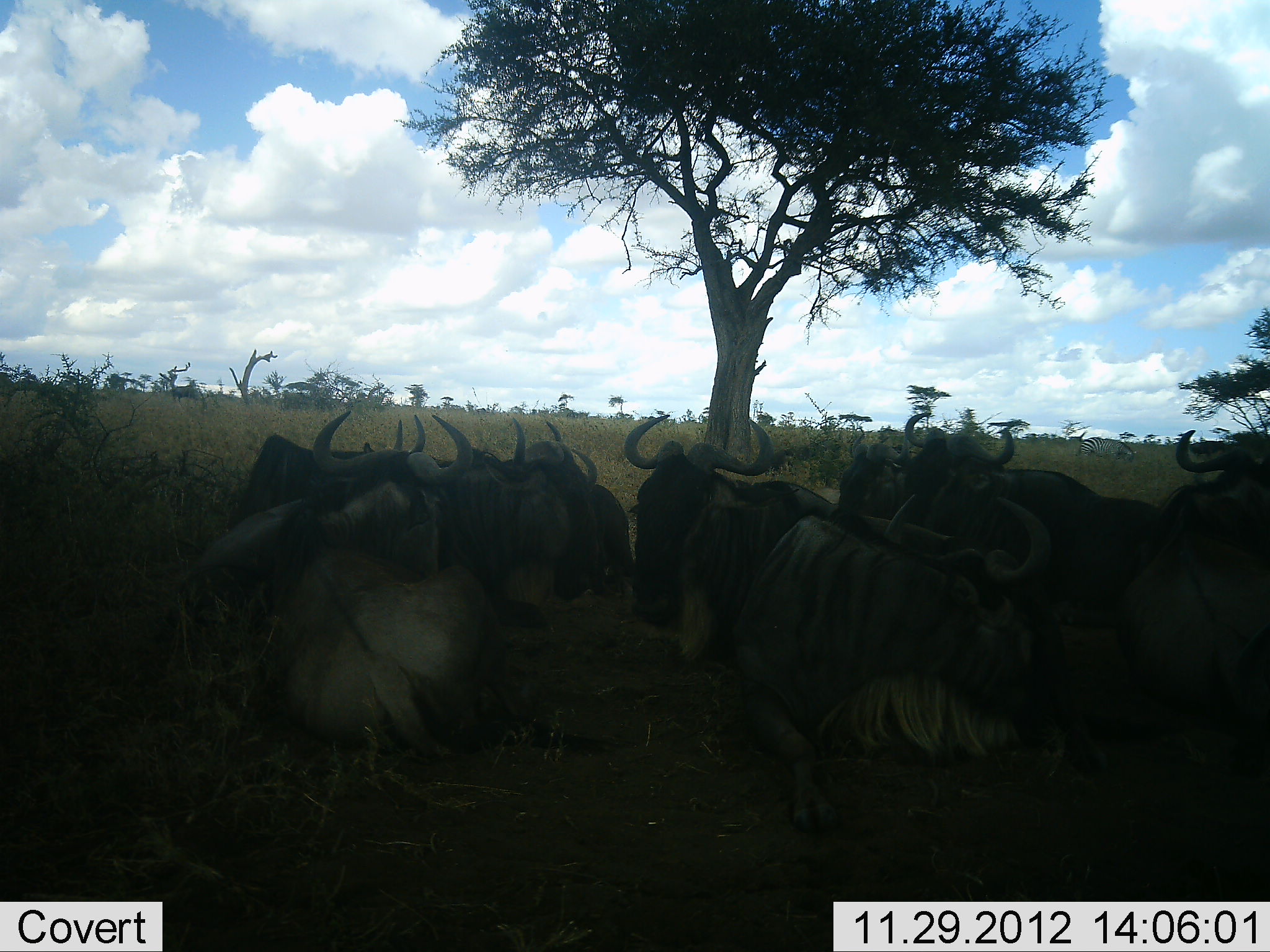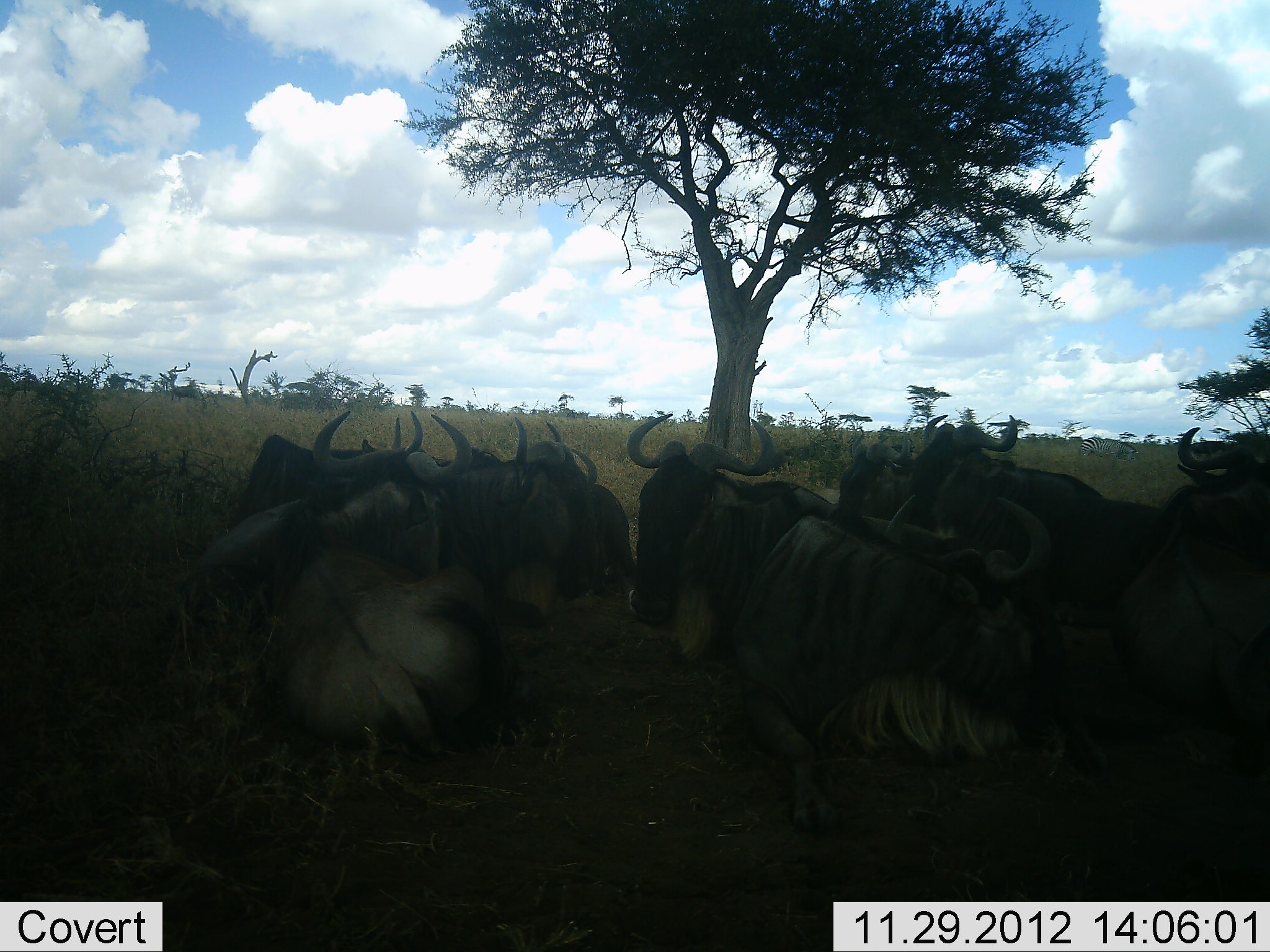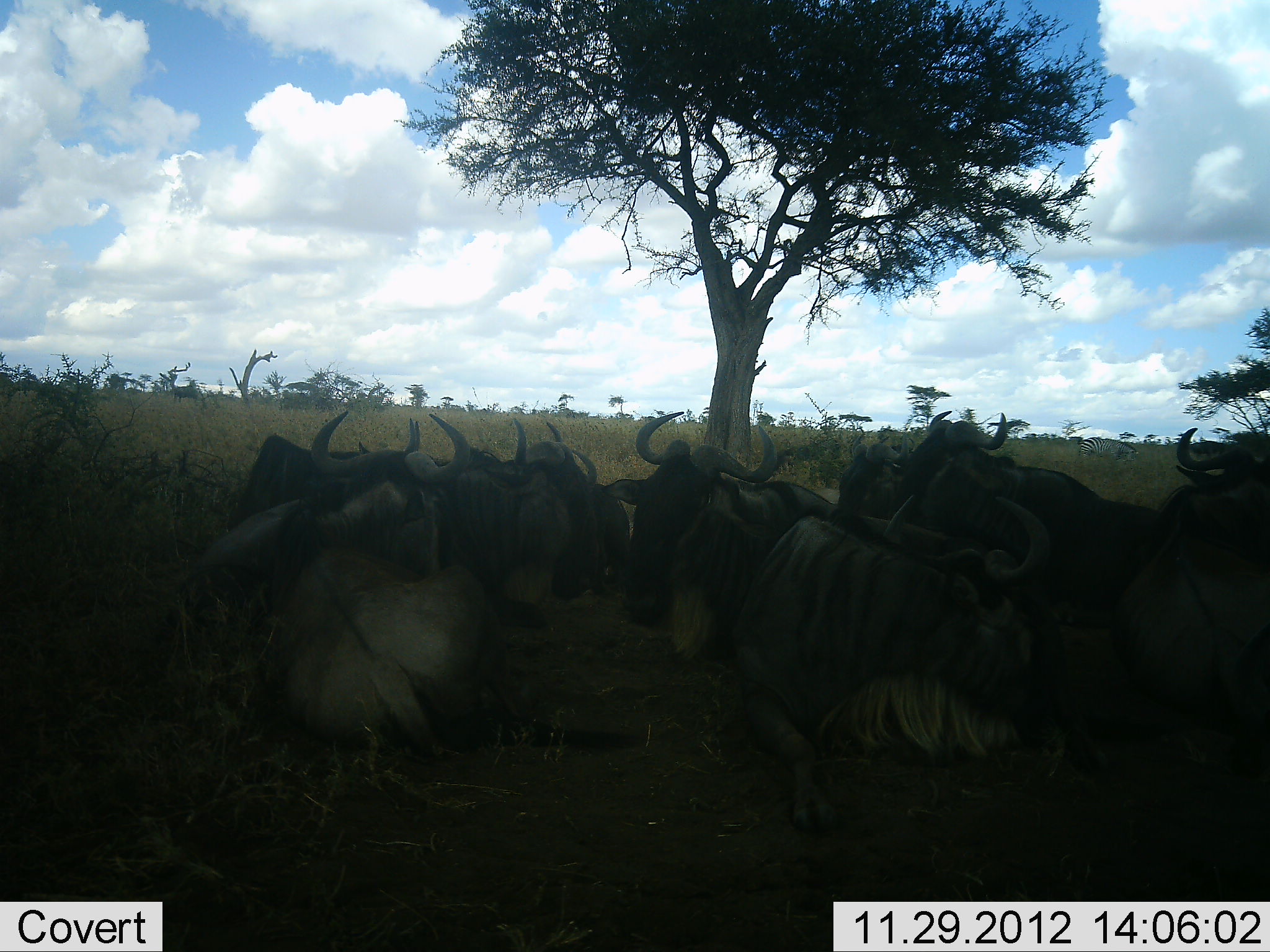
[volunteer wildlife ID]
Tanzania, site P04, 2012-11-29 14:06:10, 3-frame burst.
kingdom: Animalia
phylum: Chordata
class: Mammalia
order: Artiodactyla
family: Bovidae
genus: Connochaetes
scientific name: Connochaetes taurinus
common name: blue wildebeest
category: wildebeest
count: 9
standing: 9%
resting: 91%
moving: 0%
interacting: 0%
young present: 0%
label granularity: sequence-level